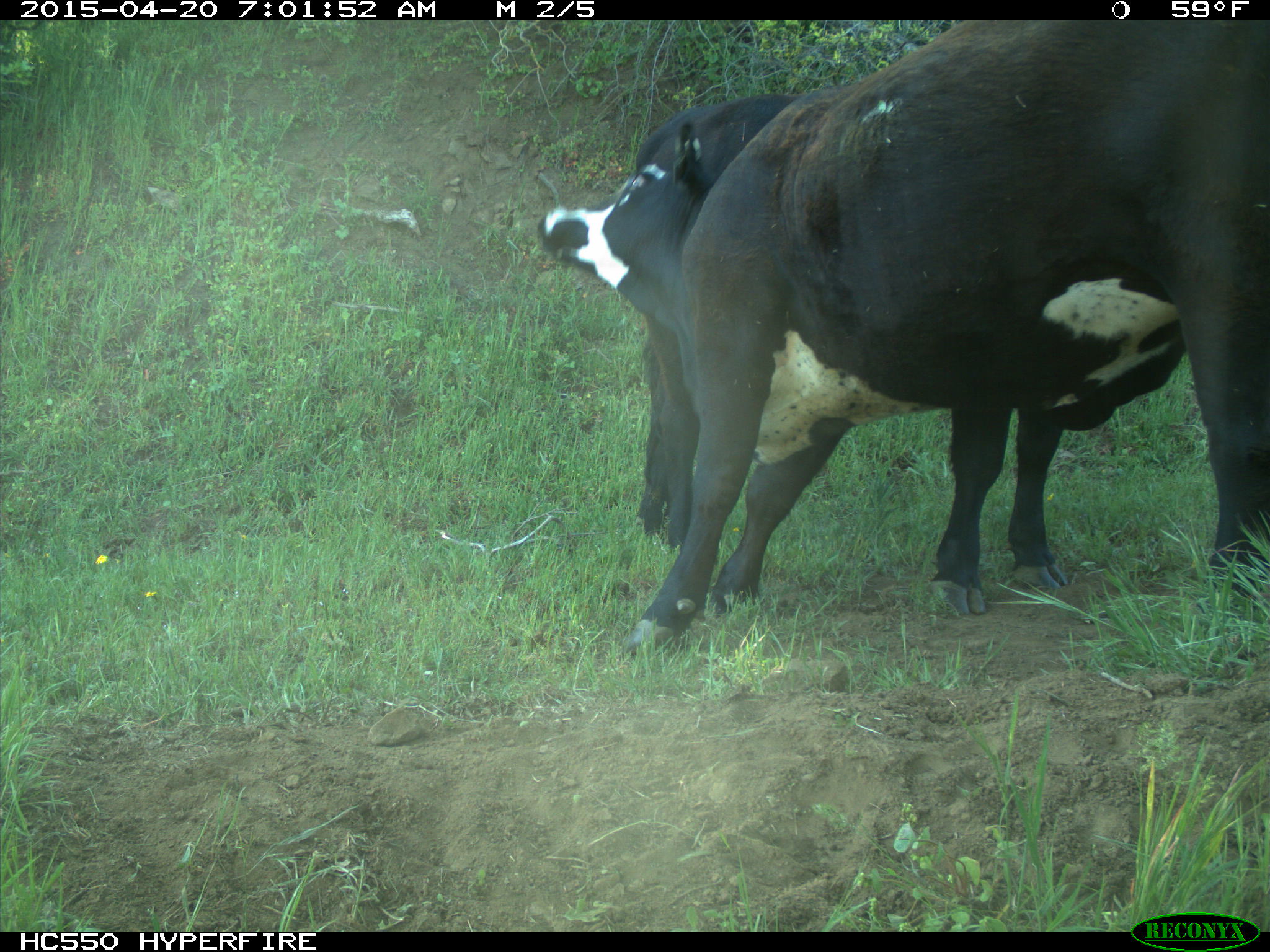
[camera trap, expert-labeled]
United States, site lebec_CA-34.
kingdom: Animalia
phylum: Chordata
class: Mammalia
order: Artiodactyla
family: Bovidae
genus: Bos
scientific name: Bos taurus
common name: domestic cow